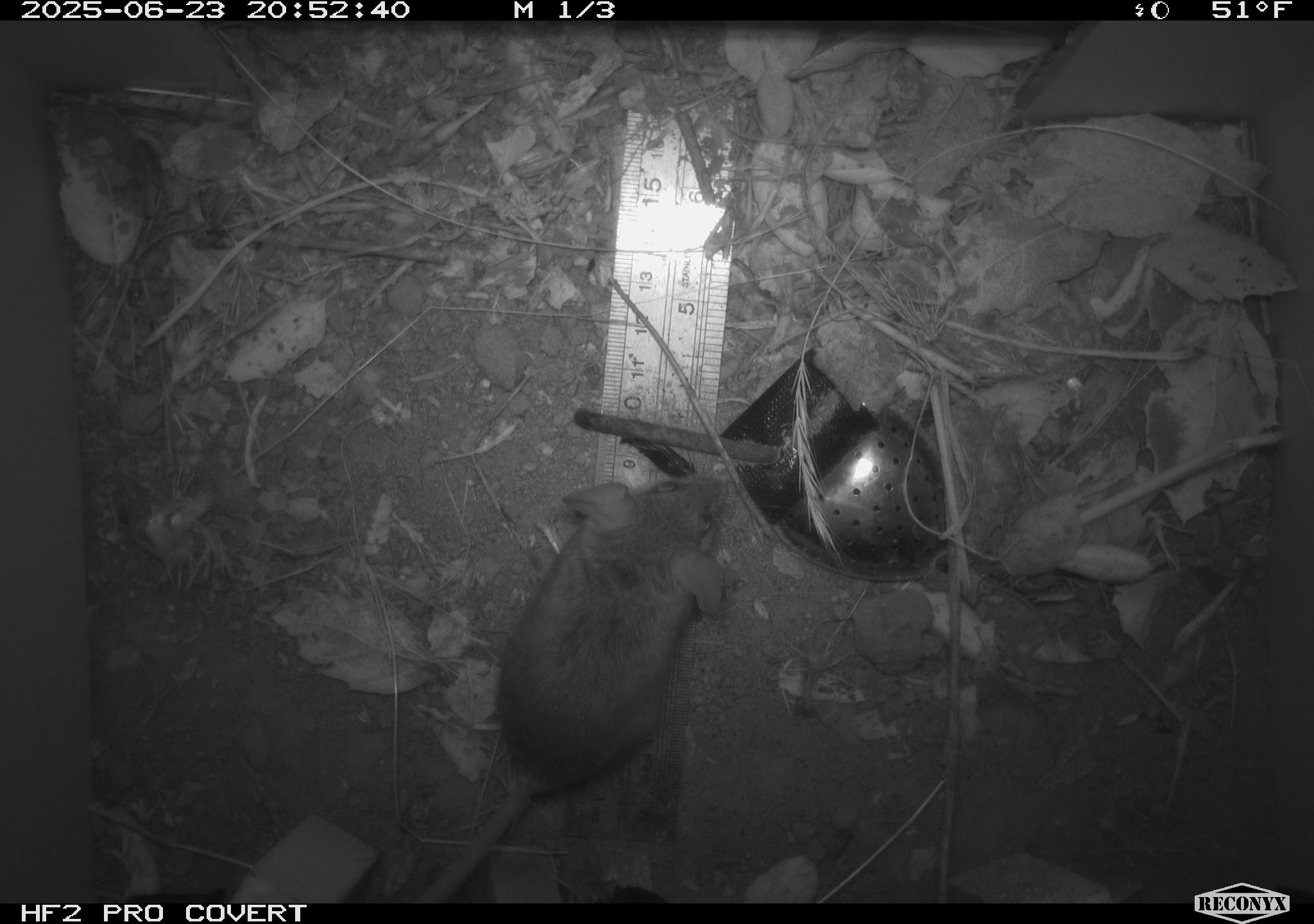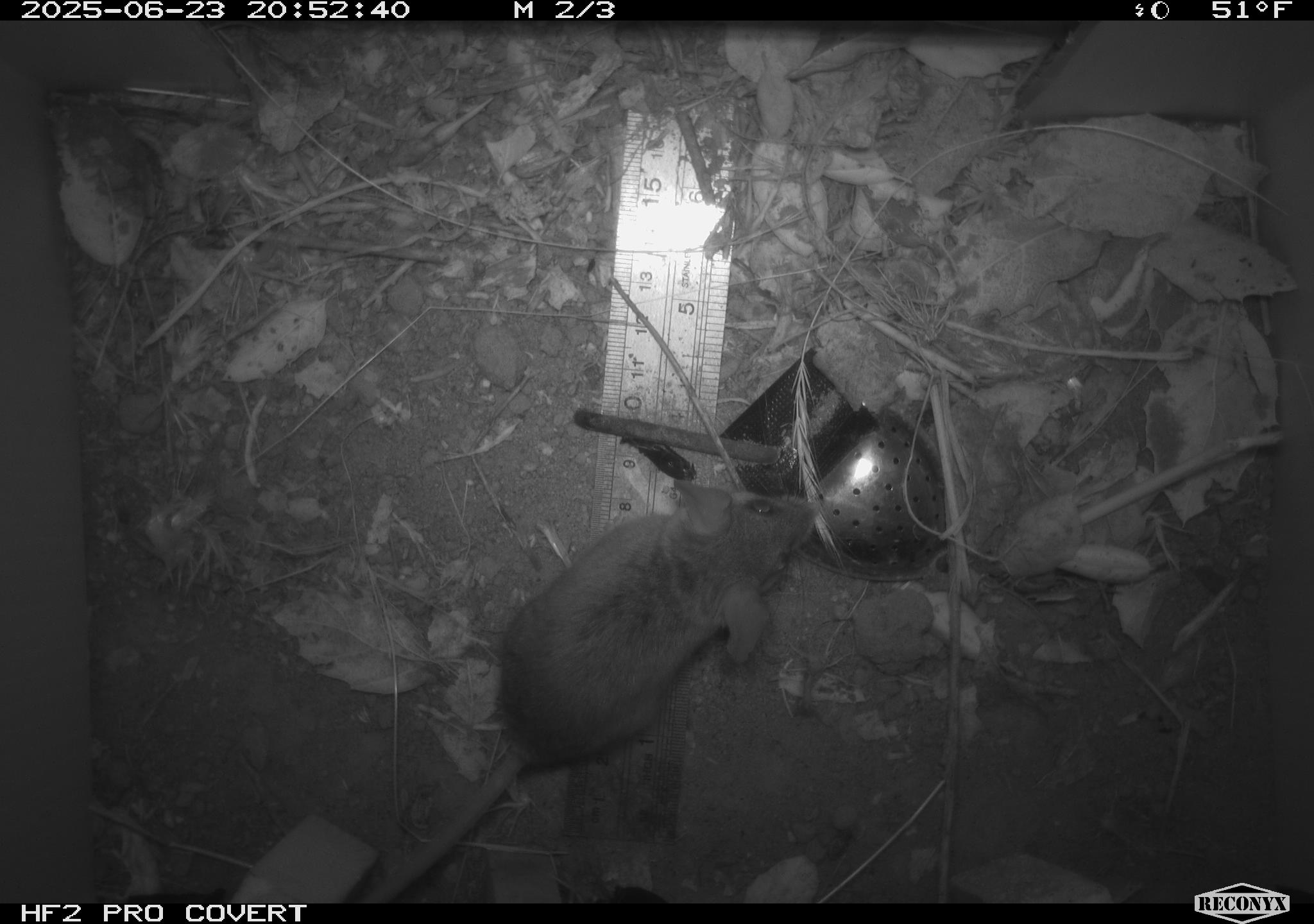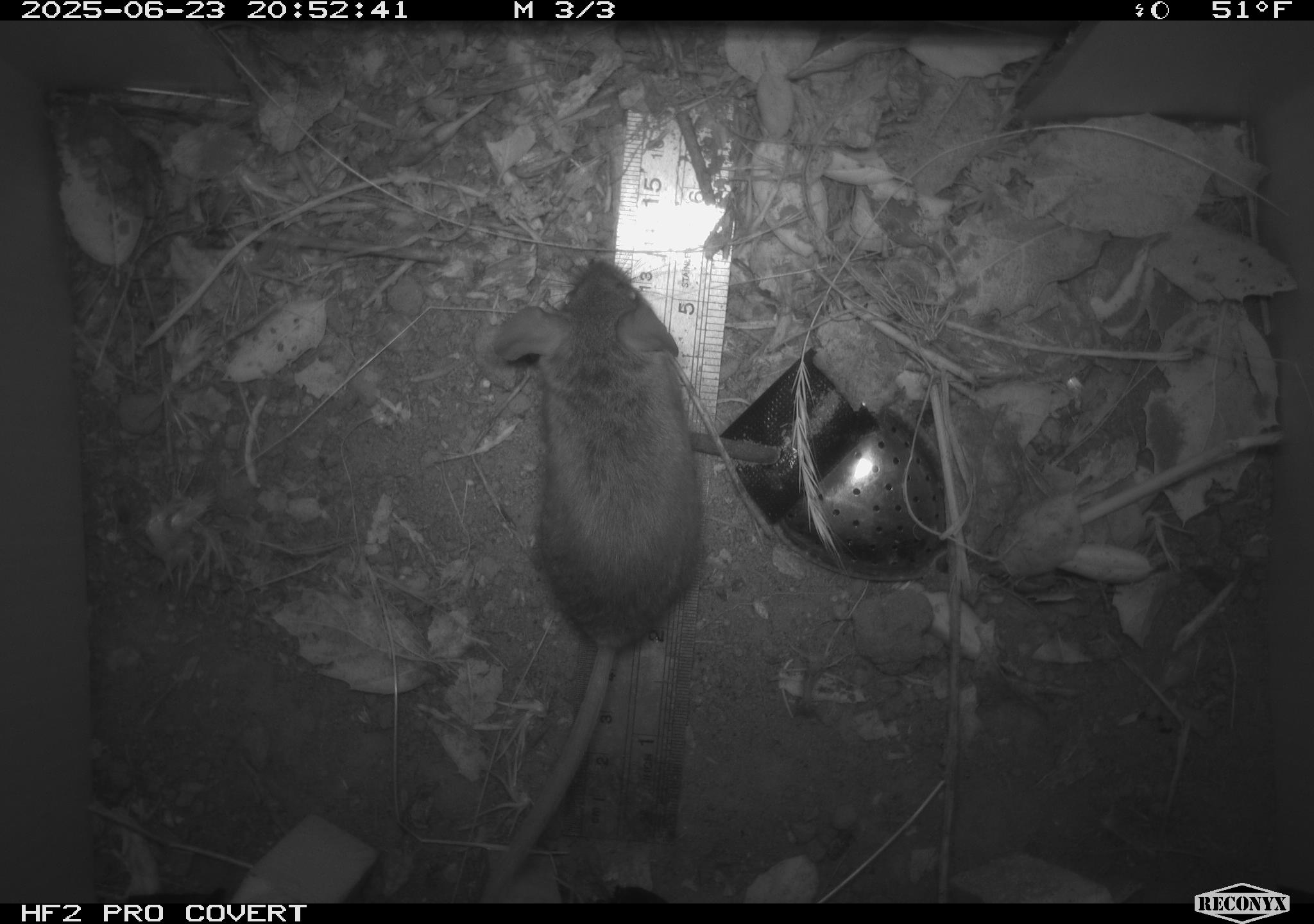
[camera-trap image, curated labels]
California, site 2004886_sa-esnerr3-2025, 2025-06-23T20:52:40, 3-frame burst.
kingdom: Animalia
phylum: Chordata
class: Mammalia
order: Rodentia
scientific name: Rodentia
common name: rodent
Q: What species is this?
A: Rodent (Rodentia).